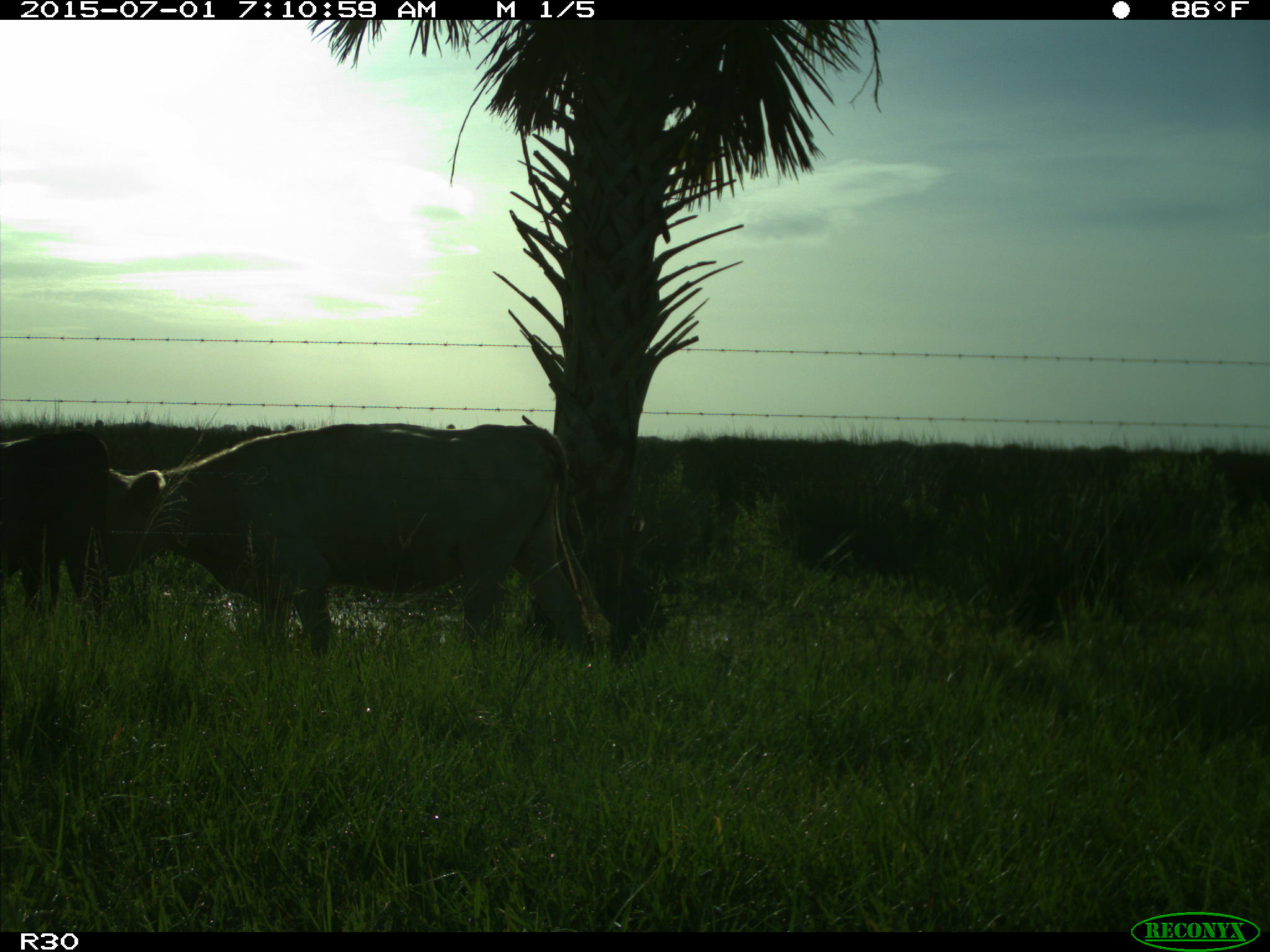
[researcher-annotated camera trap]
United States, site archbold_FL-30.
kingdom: Animalia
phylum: Chordata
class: Mammalia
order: Artiodactyla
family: Bovidae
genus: Bos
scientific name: Bos taurus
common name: domestic cow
Bos taurus (domestic cow).